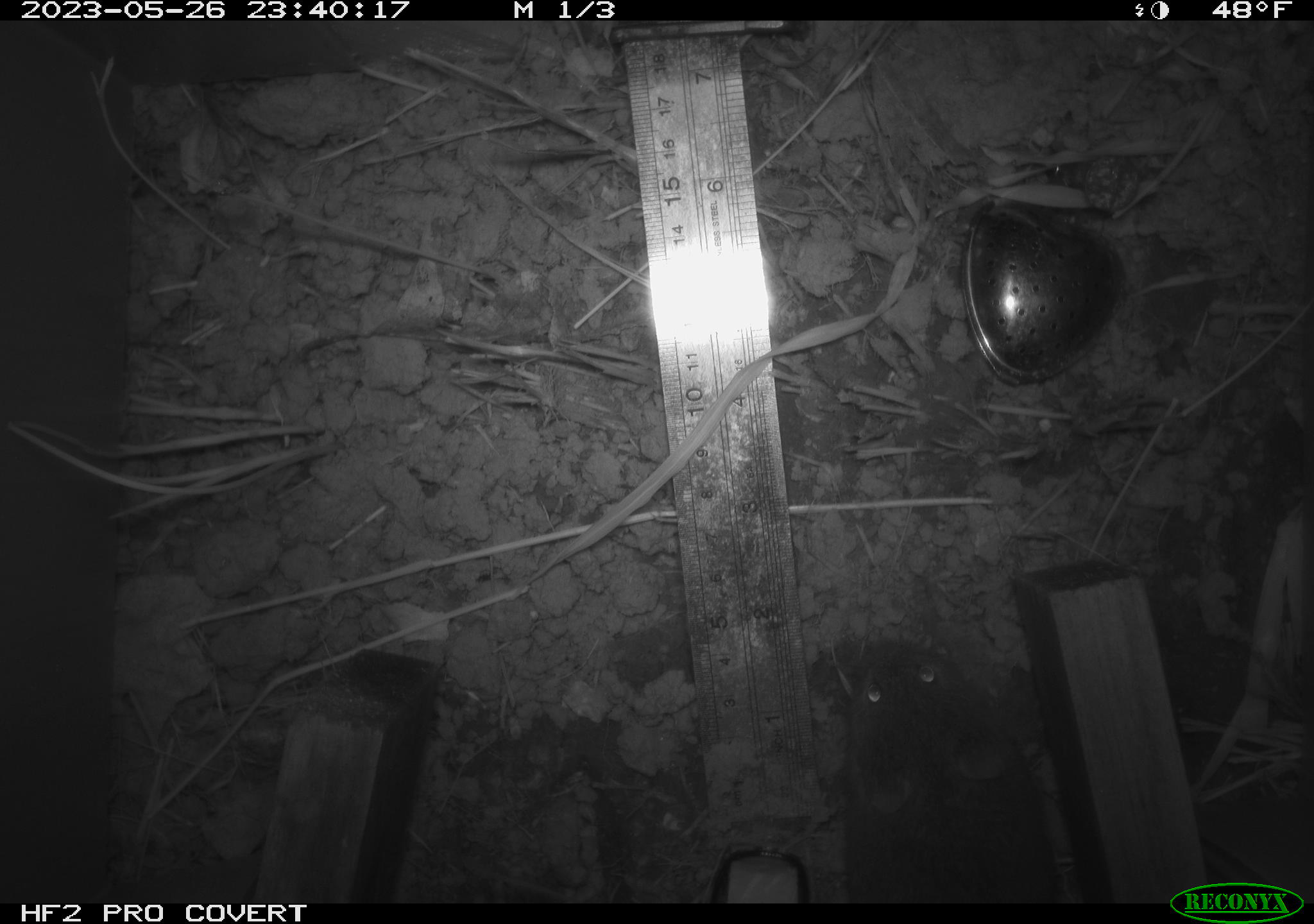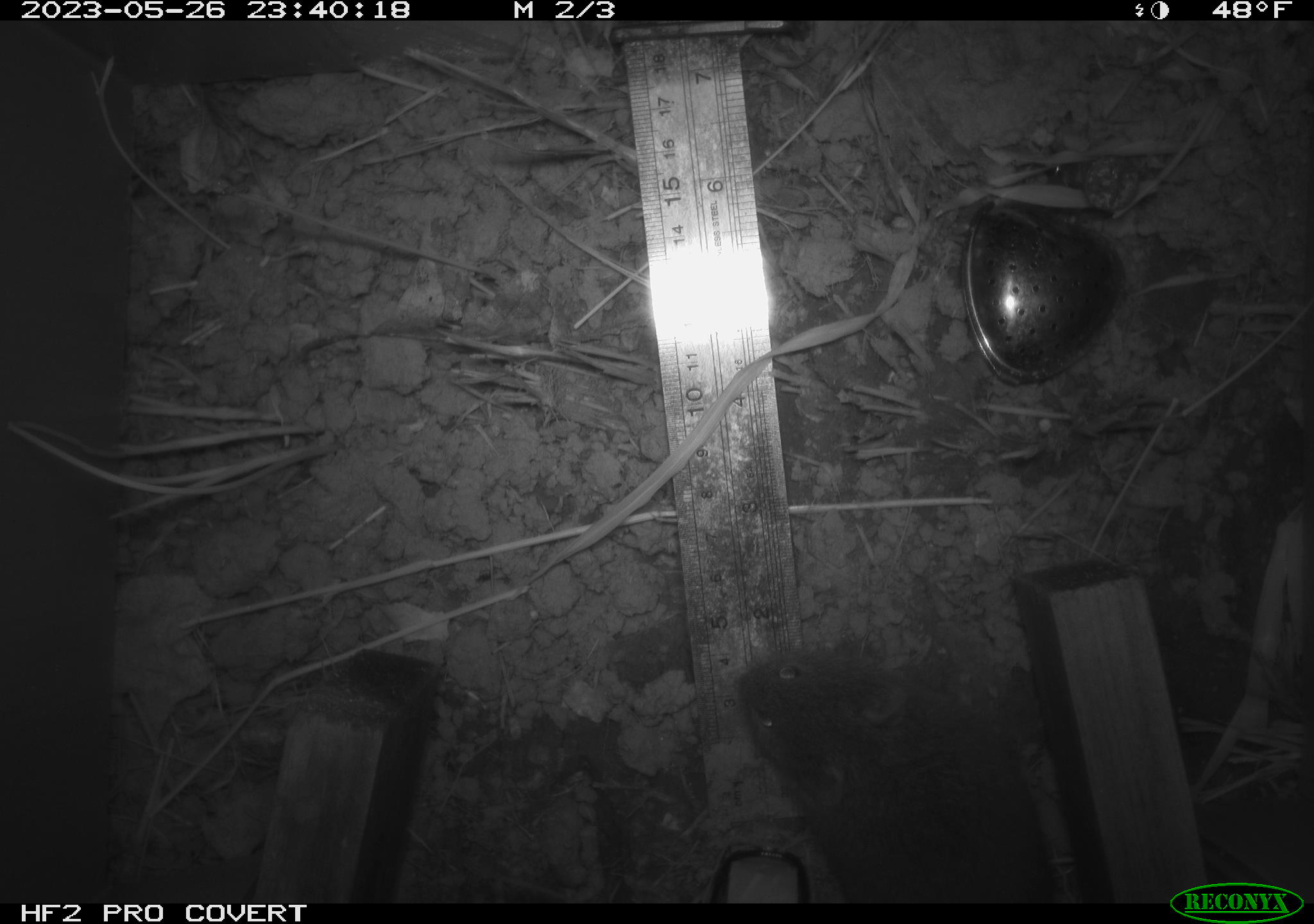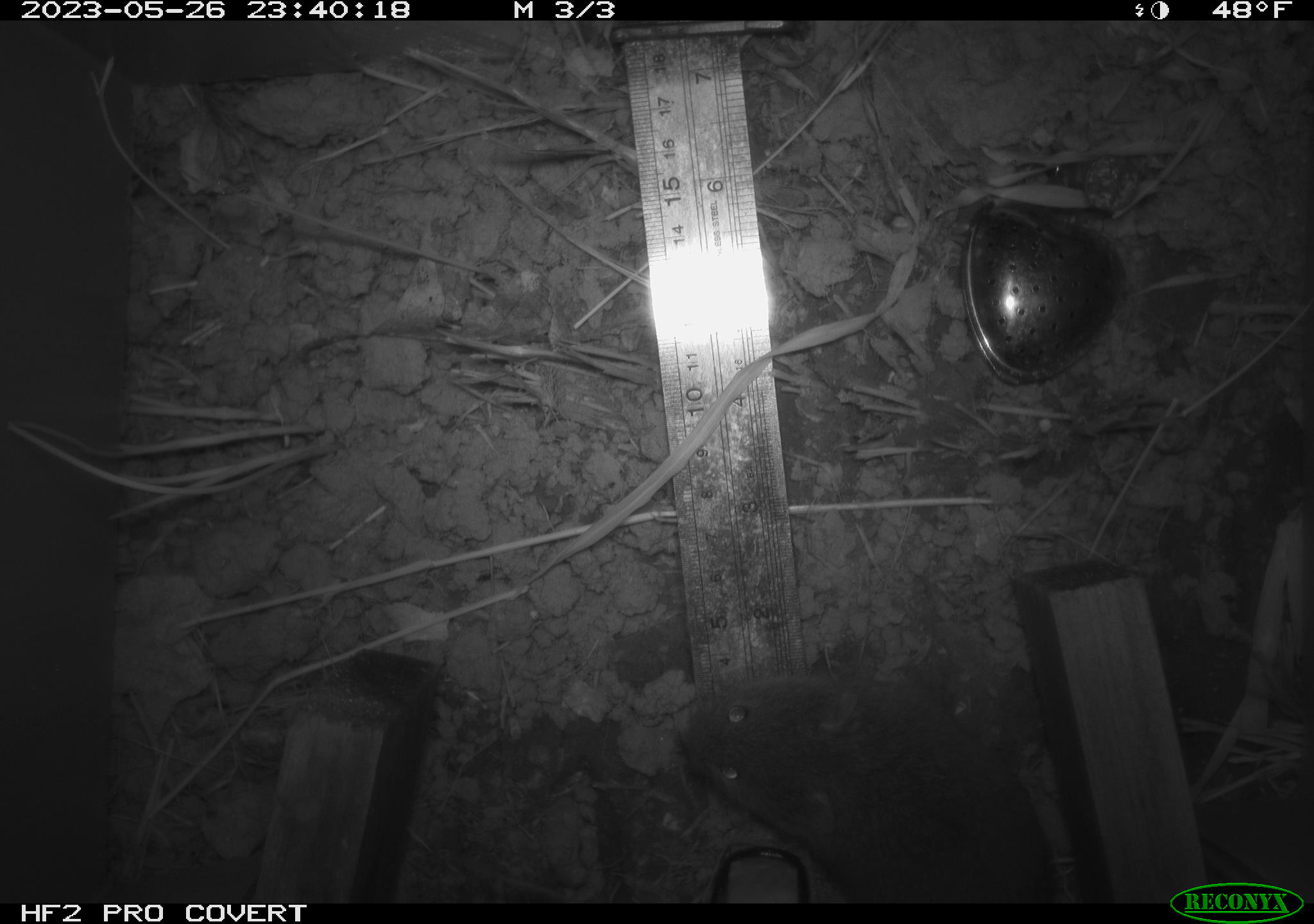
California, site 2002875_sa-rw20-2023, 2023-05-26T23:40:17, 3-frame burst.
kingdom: Animalia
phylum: Chordata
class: Mammalia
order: Rodentia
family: Cricetidae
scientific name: Arvicolinae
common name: voles, lemmings, and muskrats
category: arvicolinae subfamily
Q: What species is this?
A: Arvicolinae subfamily (voles, lemmings, and muskrats) (Arvicolinae).